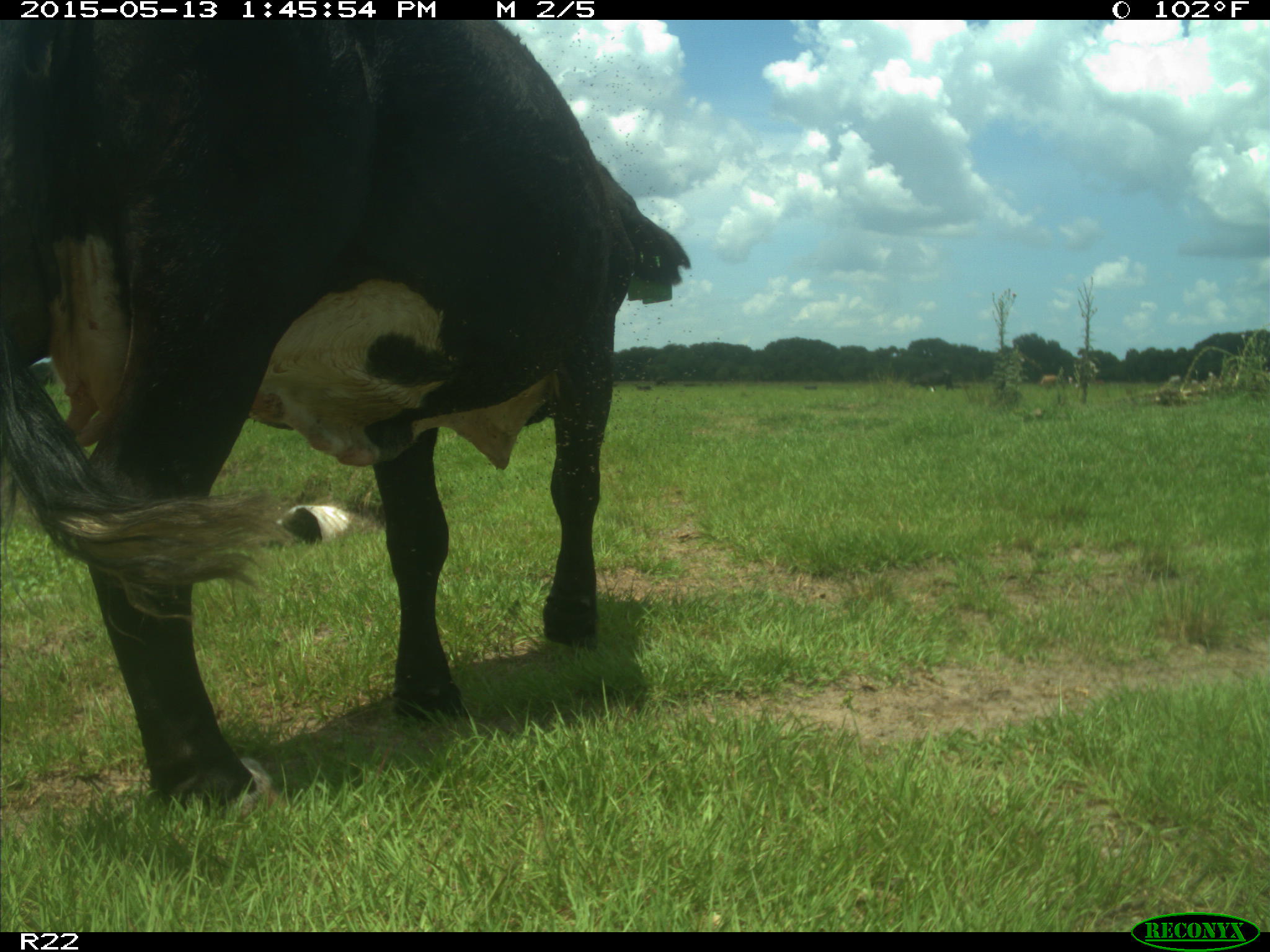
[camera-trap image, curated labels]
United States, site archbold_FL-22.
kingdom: Animalia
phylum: Chordata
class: Mammalia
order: Artiodactyla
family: Bovidae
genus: Bos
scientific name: Bos taurus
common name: domestic cow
Bos taurus (domestic cow).